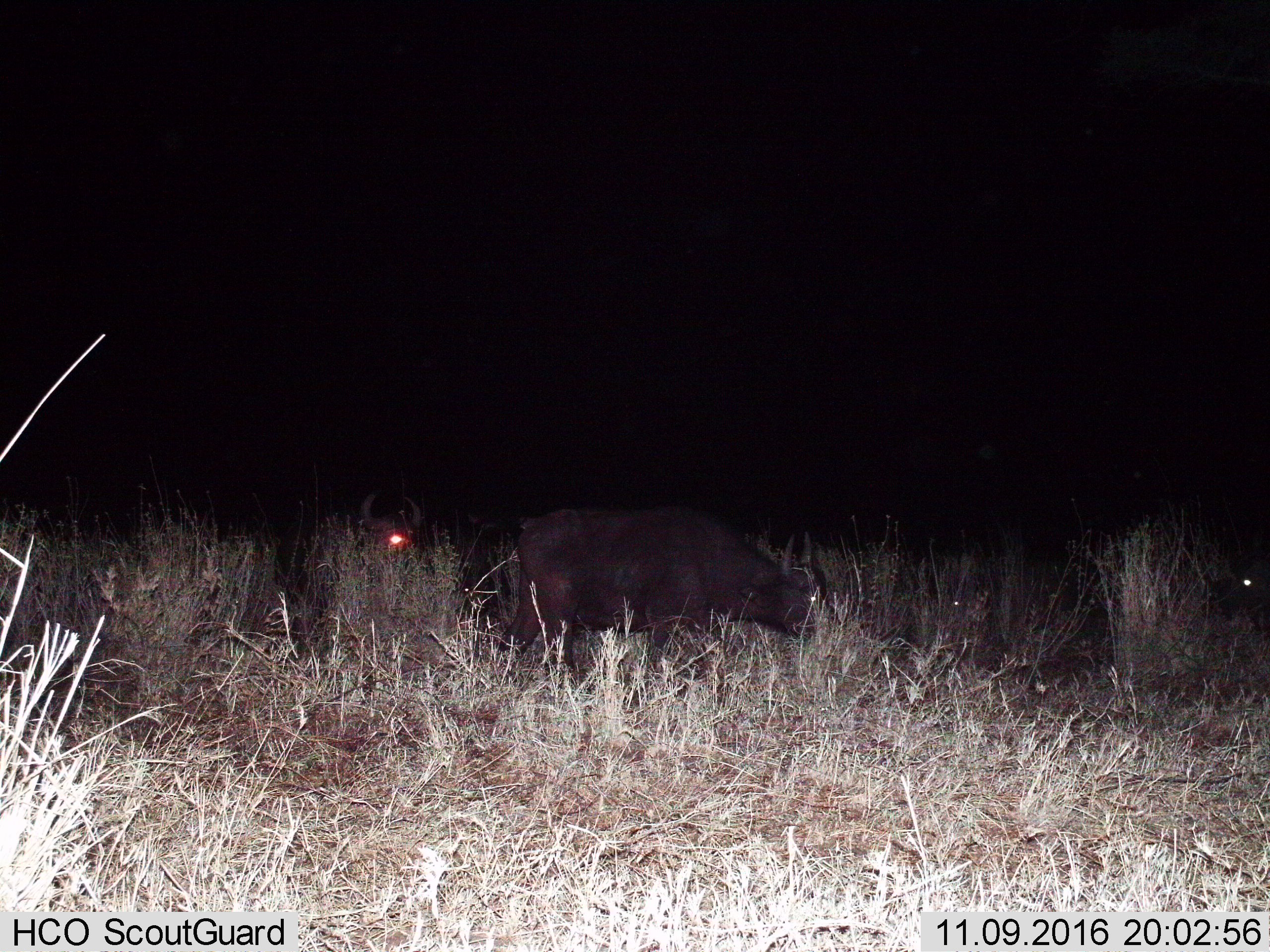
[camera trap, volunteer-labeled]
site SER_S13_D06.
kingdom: Animalia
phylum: Chordata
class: Mammalia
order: Artiodactyla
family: Bovidae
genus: Syncerus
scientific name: Syncerus caffer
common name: african buffalo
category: buffalo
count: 2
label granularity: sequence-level